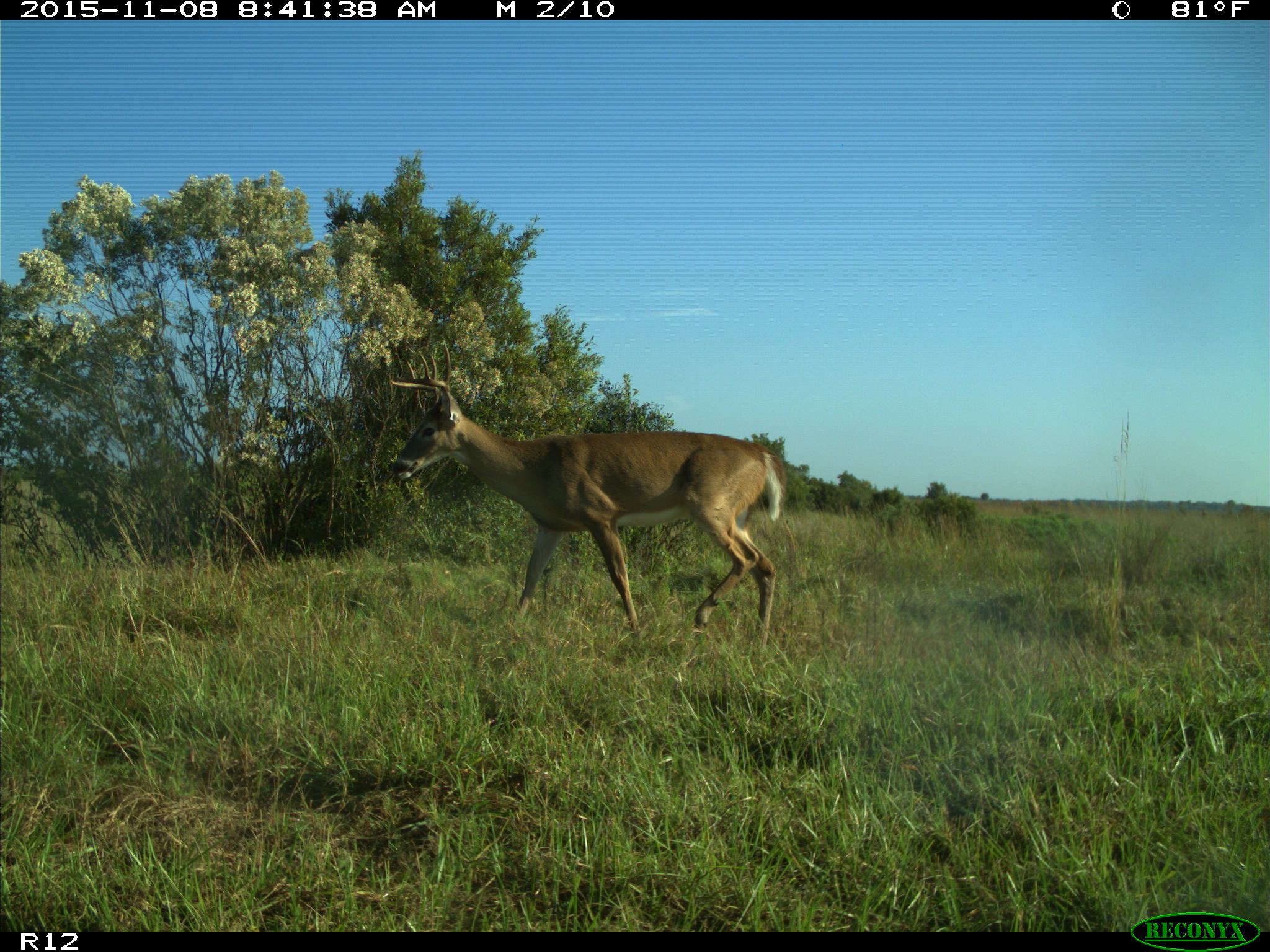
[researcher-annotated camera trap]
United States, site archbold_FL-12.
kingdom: Animalia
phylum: Chordata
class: Mammalia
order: Artiodactyla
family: Cervidae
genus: Odocoileus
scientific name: Odocoileus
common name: deer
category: unidentified deer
Unidentified deer (deer) (Odocoileus).